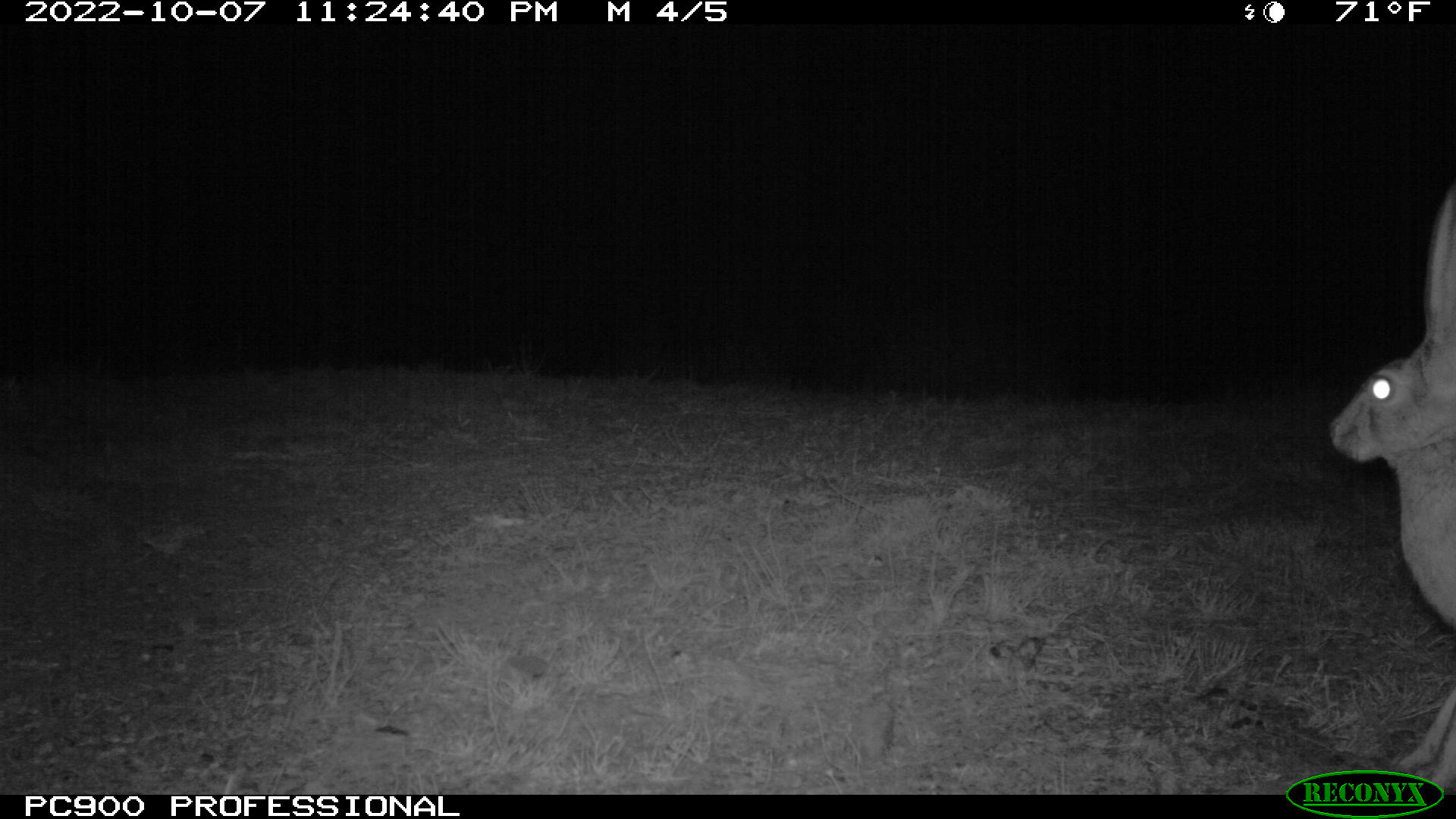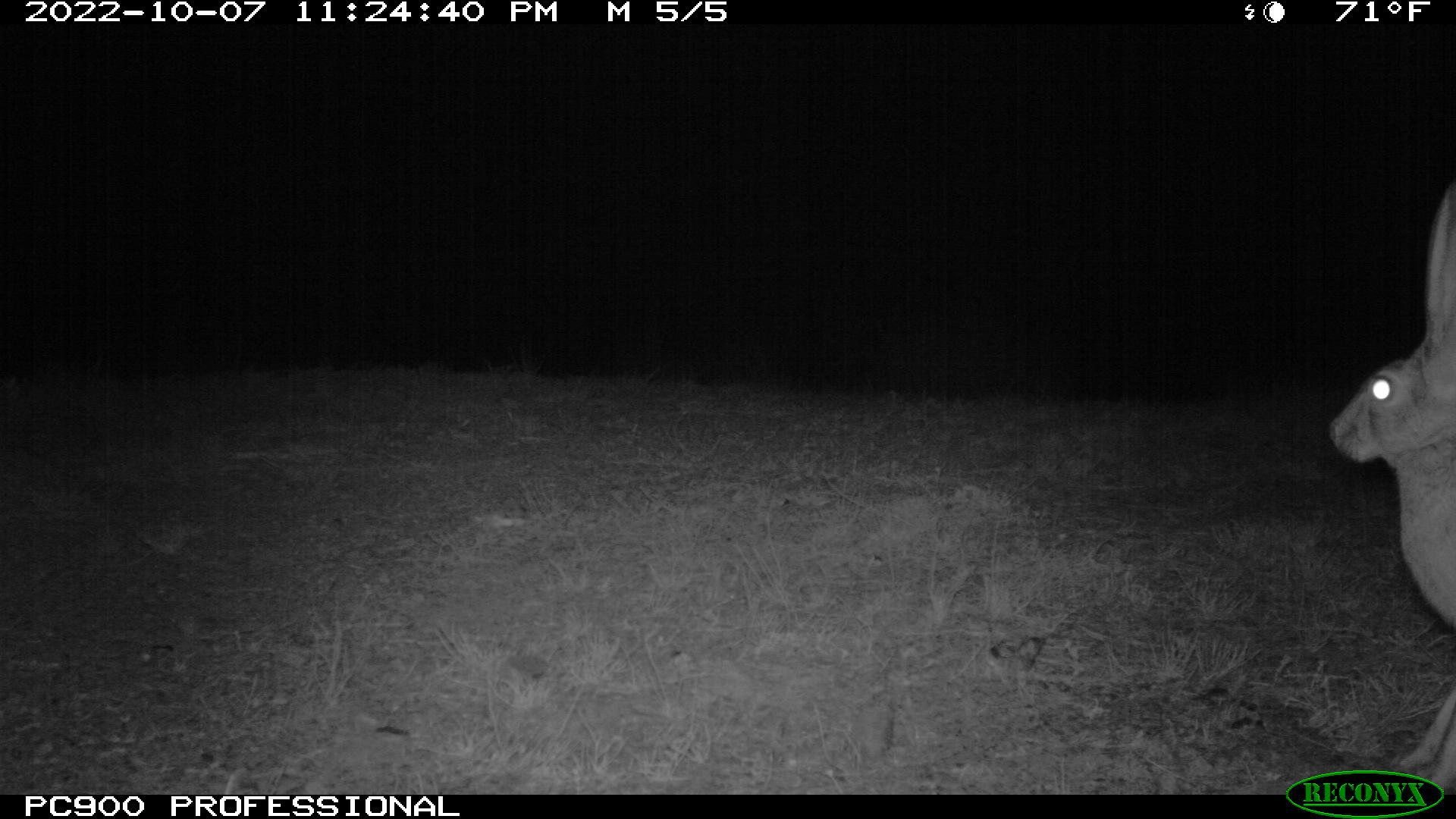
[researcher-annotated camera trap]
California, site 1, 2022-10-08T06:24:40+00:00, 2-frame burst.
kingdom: Animalia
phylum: Chordata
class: Mammalia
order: Lagomorpha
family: Leporidae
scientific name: Leporidae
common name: rabbit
Rabbit (Leporidae).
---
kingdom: Animalia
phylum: Chordata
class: Mammalia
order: Lagomorpha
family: Leporidae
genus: Lepus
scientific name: Lepus californicus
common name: black-tailed jackrabbit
Black-tailed jackrabbit (Lepus californicus).